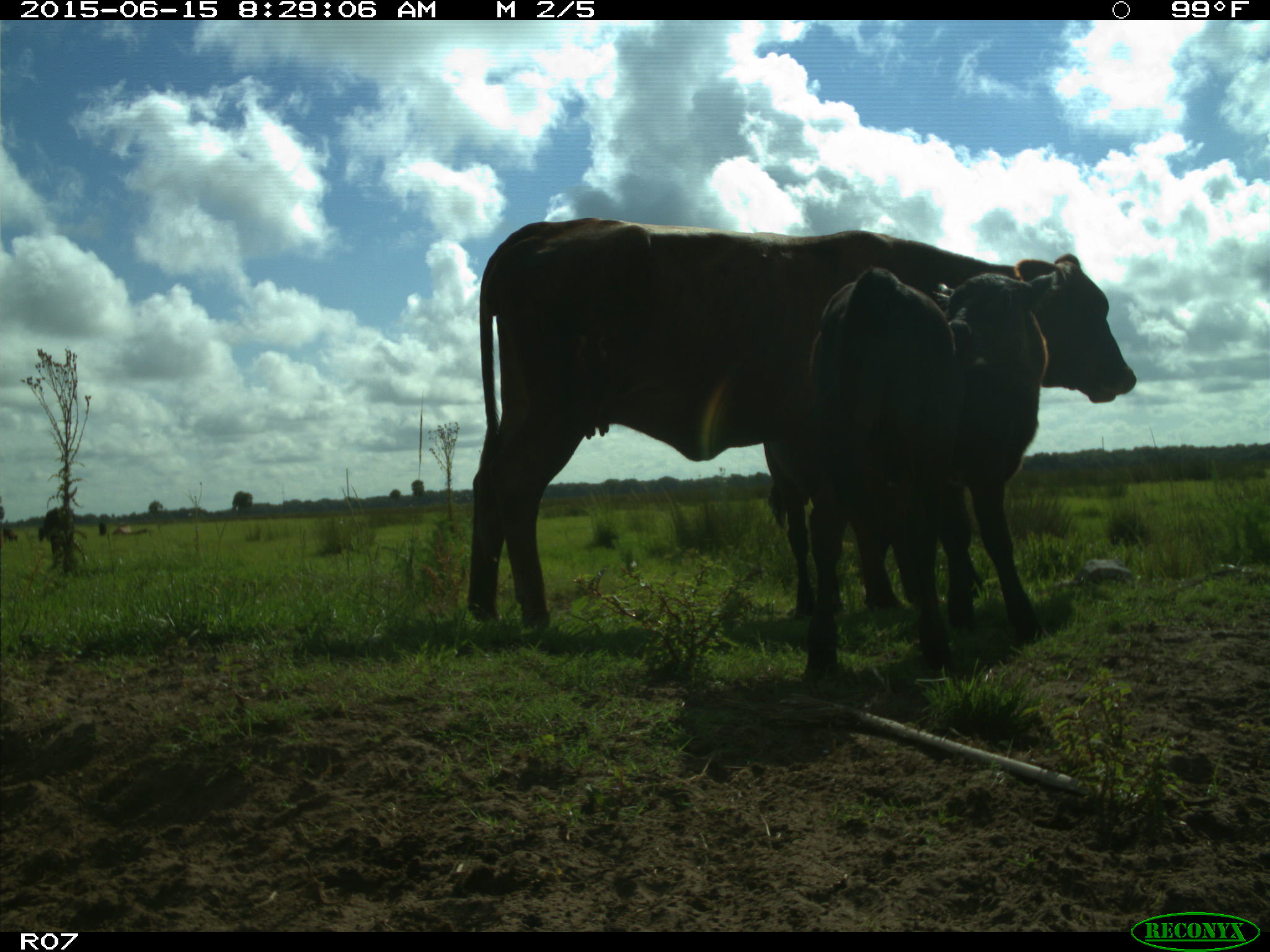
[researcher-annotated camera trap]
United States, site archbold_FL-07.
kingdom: Animalia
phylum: Chordata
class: Mammalia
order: Artiodactyla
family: Bovidae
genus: Bos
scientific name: Bos taurus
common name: domestic cow